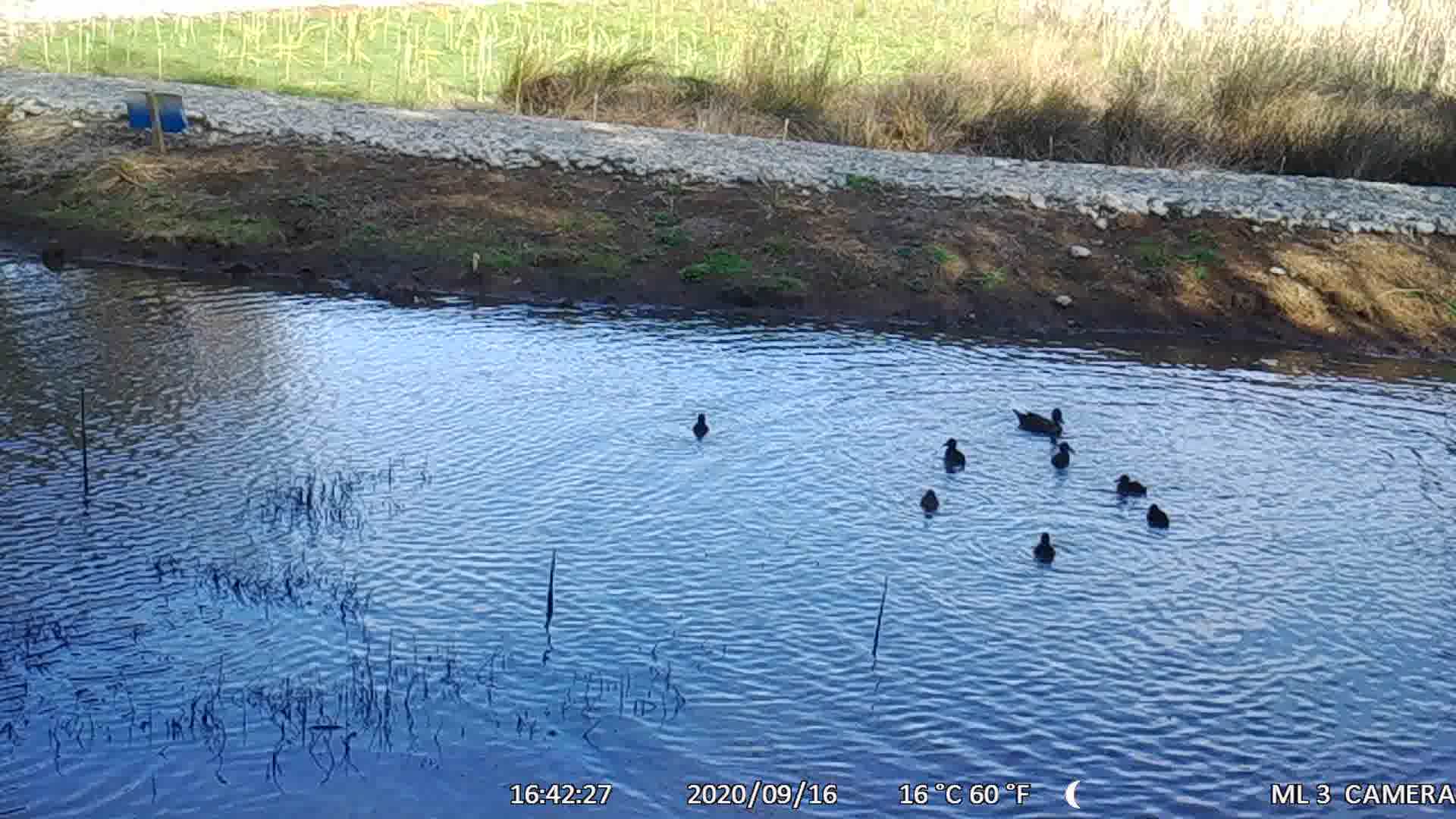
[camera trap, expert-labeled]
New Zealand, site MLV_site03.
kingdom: Animalia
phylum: Chordata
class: Aves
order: Anseriformes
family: Anatidae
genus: Anas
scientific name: Anas chlorotis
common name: brown teal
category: pateke